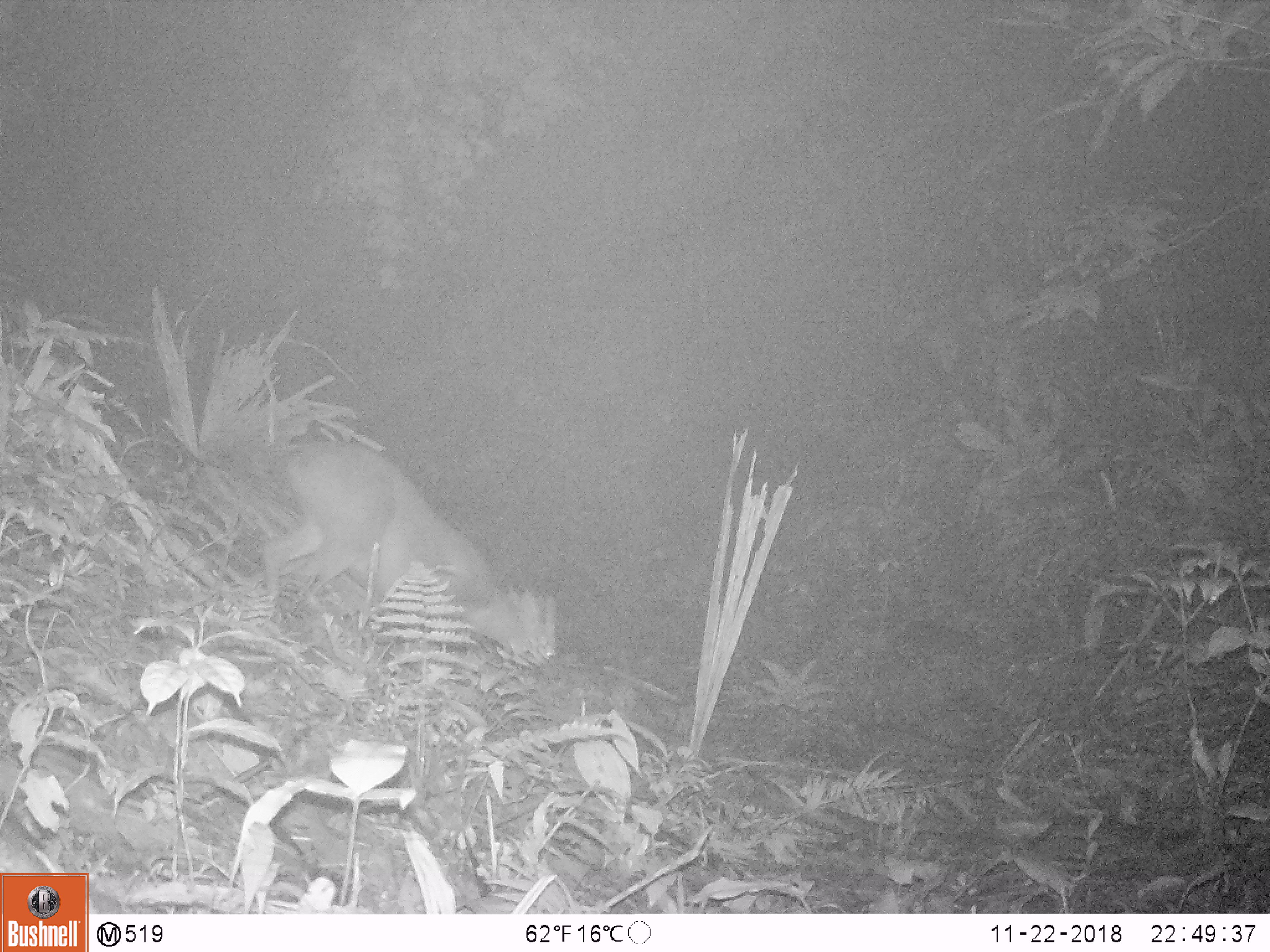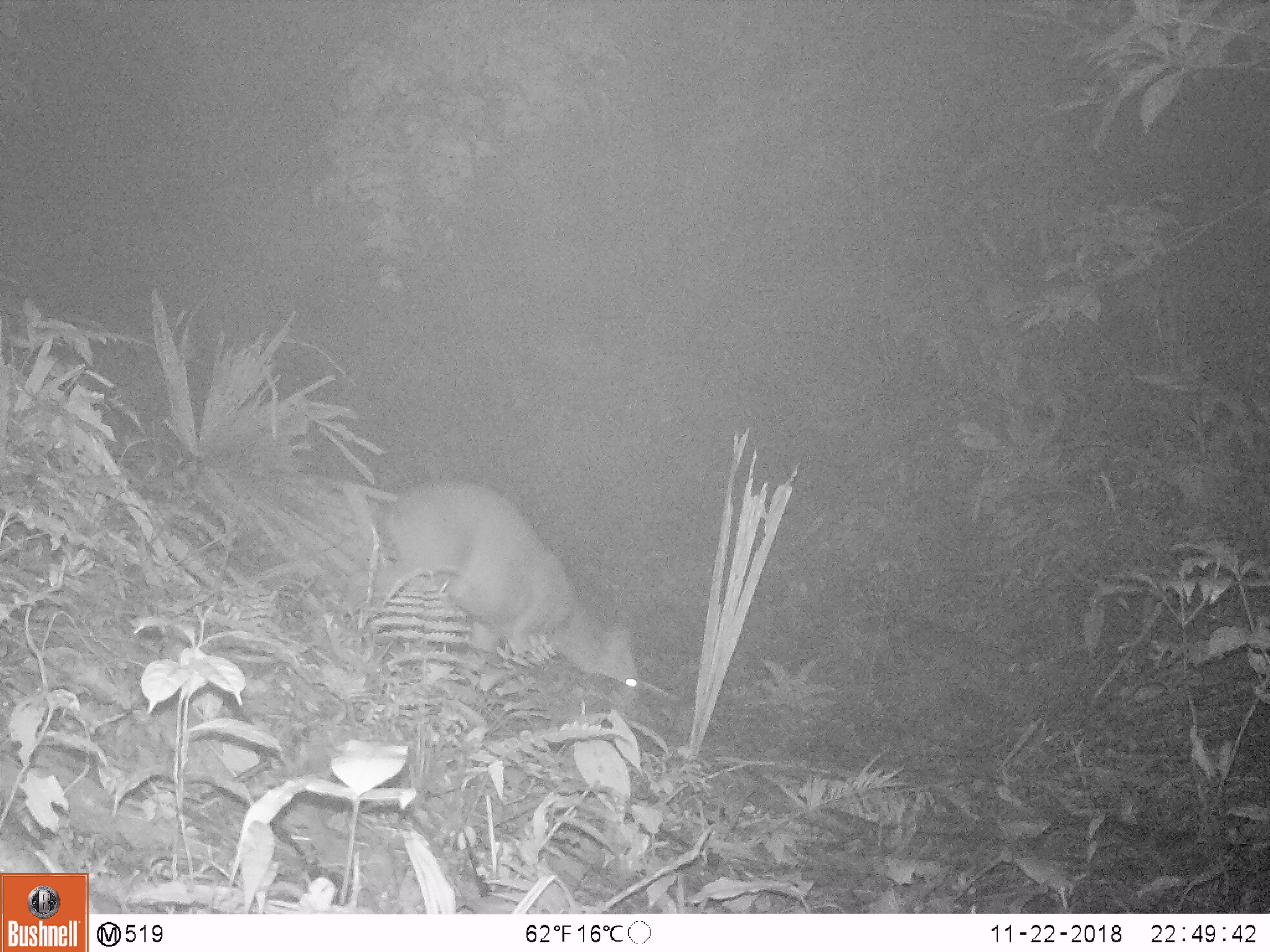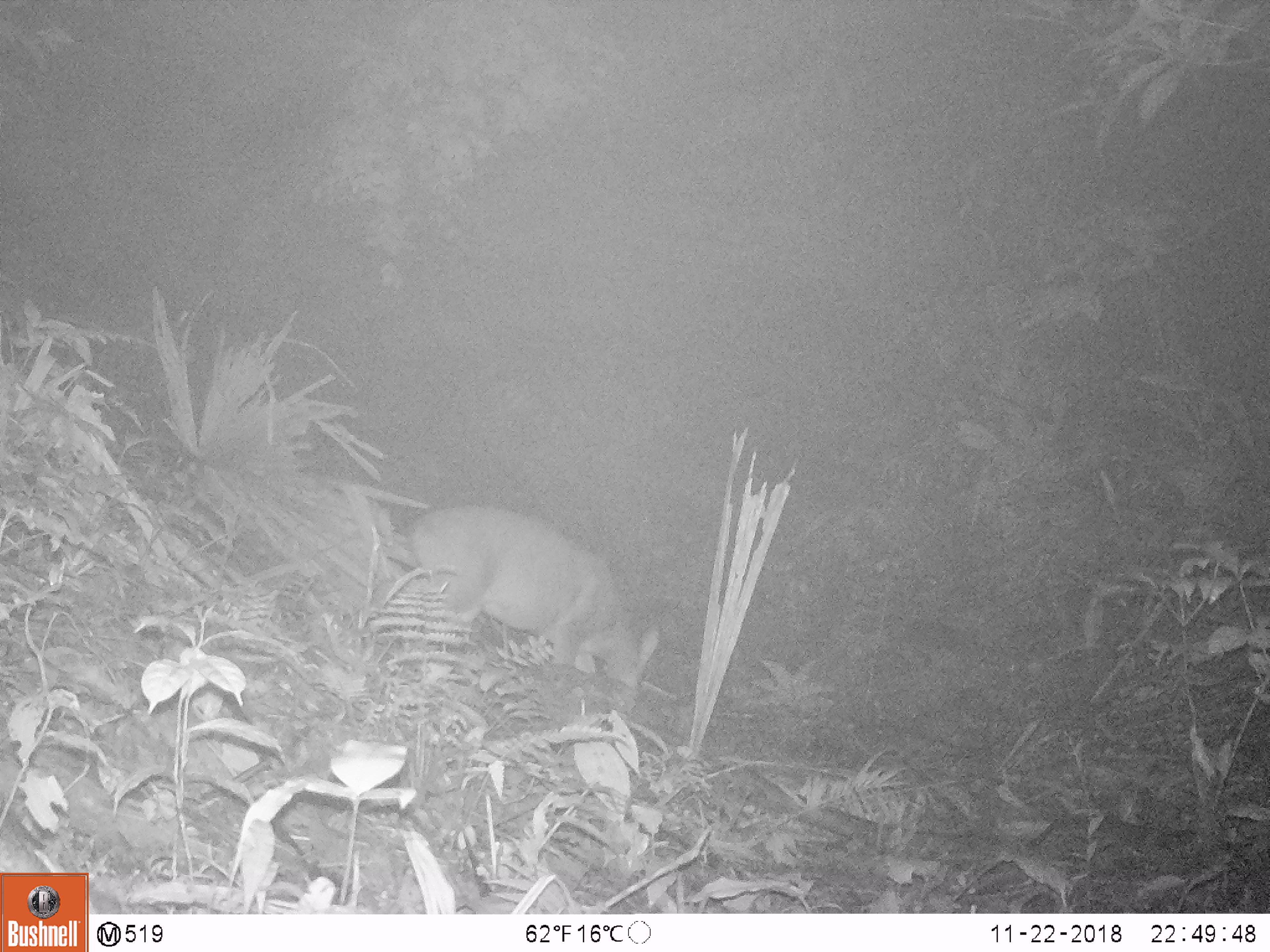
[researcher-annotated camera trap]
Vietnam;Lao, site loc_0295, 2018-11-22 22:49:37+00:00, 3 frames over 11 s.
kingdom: Animalia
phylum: Chordata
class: Mammalia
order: Artiodactyla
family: Cervidae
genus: Muntiacus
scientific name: Muntiacus vuquangensis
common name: large-antlered muntjac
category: large antlered muntjac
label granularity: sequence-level